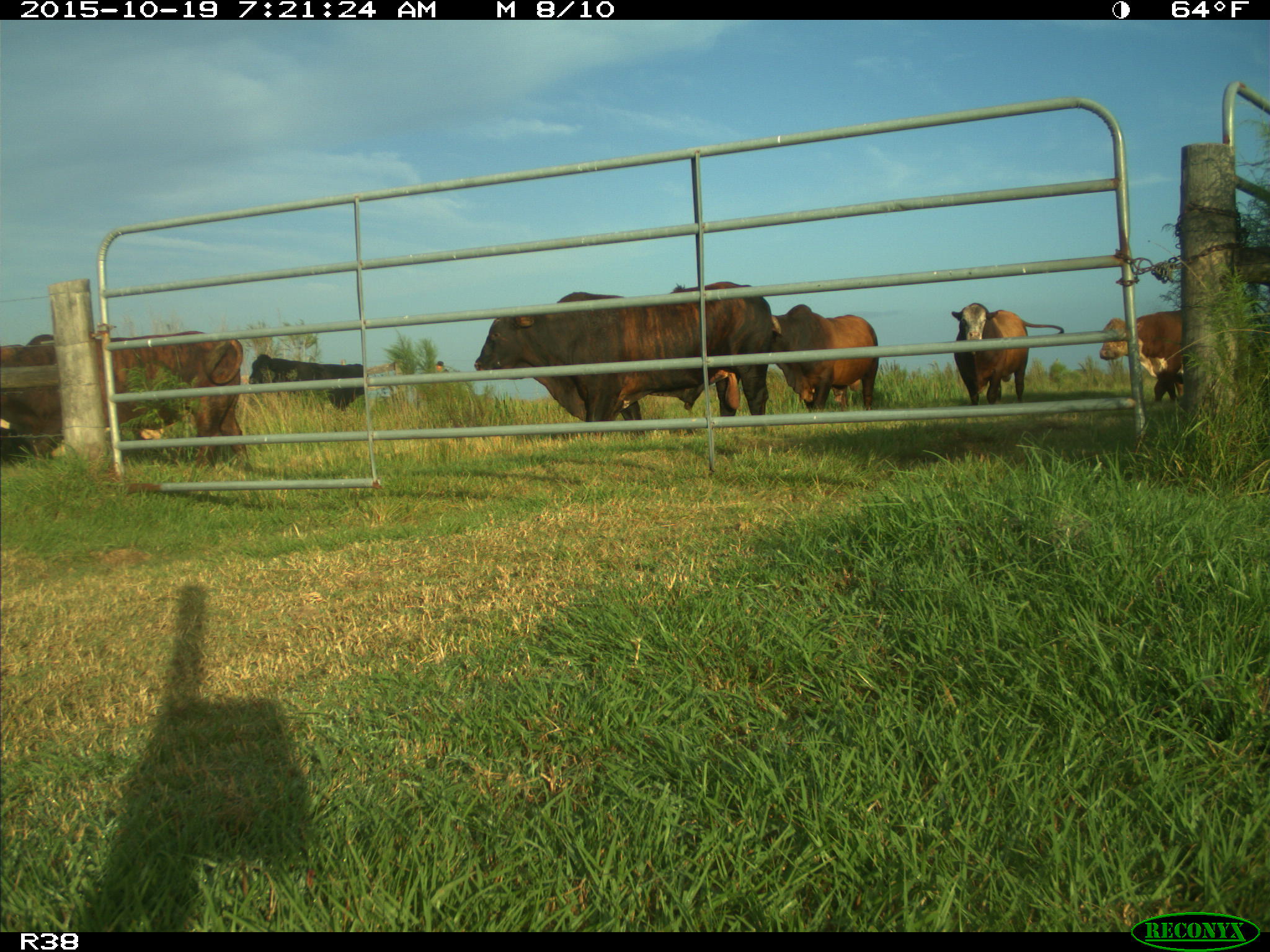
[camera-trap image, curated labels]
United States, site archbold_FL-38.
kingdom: Animalia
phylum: Chordata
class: Mammalia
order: Artiodactyla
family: Bovidae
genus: Bos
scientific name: Bos taurus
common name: domestic cow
Bos taurus (domestic cow).